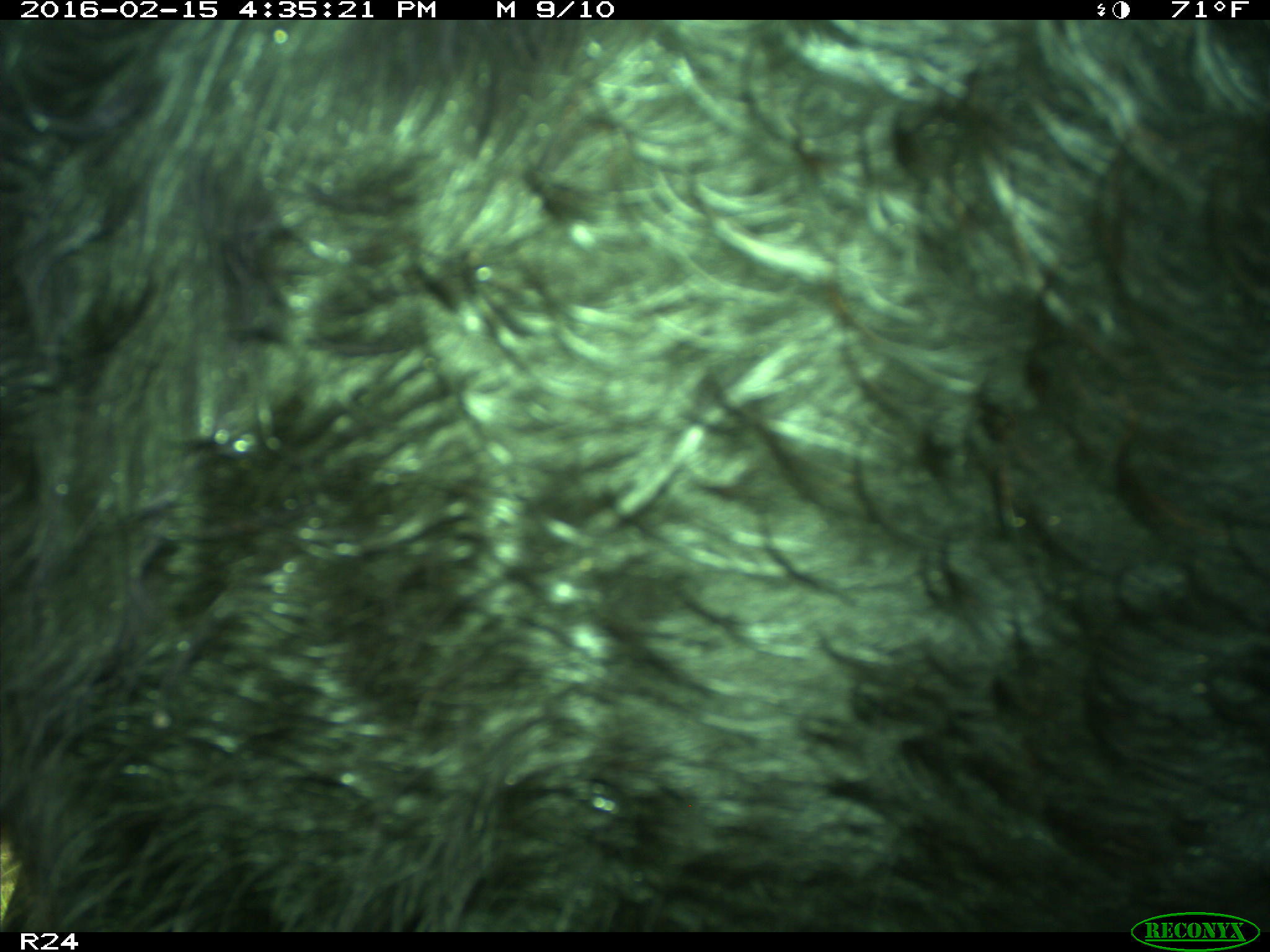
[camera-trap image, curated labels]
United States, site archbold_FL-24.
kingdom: Animalia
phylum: Chordata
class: Mammalia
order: Artiodactyla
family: Bovidae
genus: Bos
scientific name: Bos taurus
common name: domestic cow